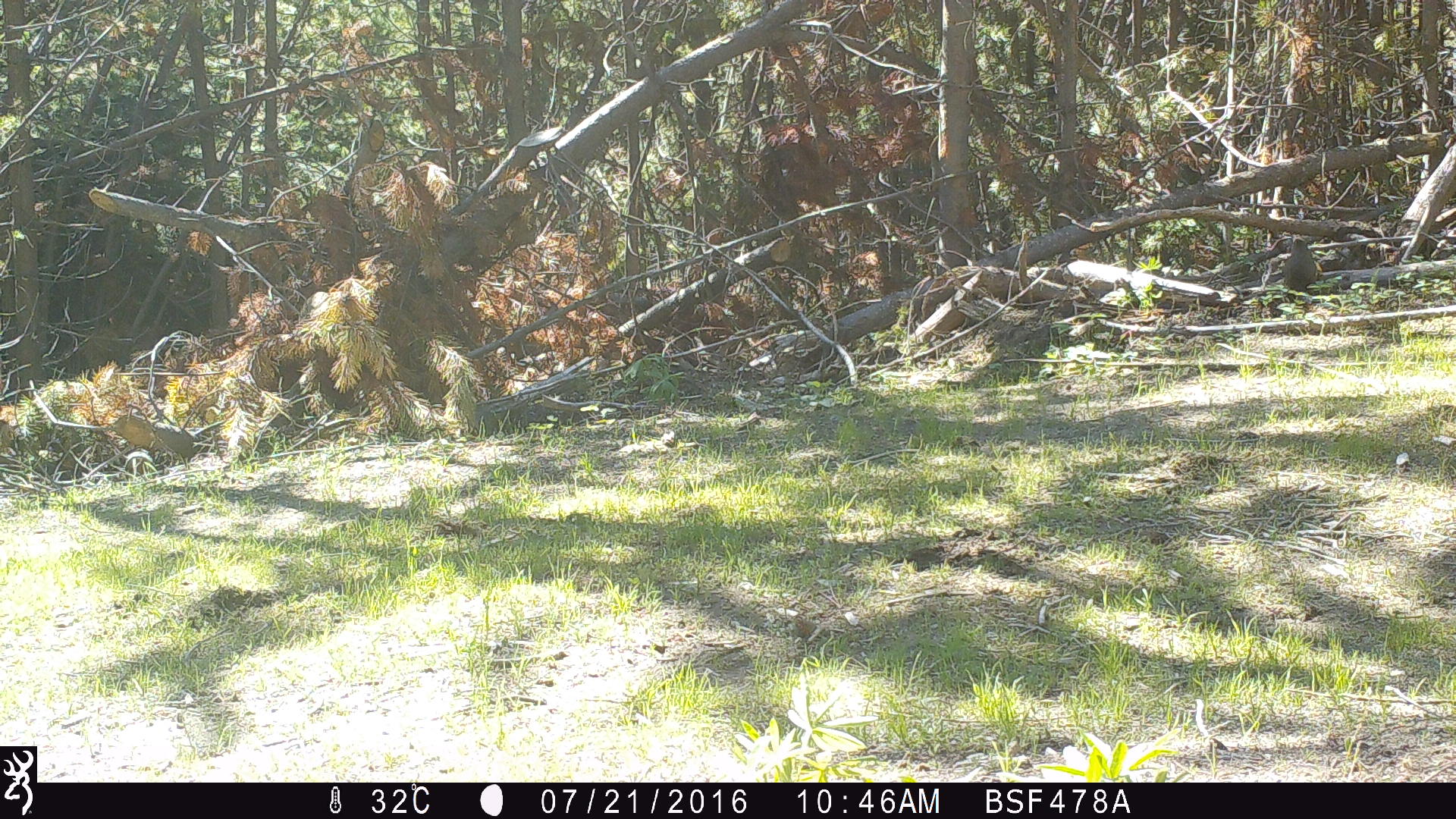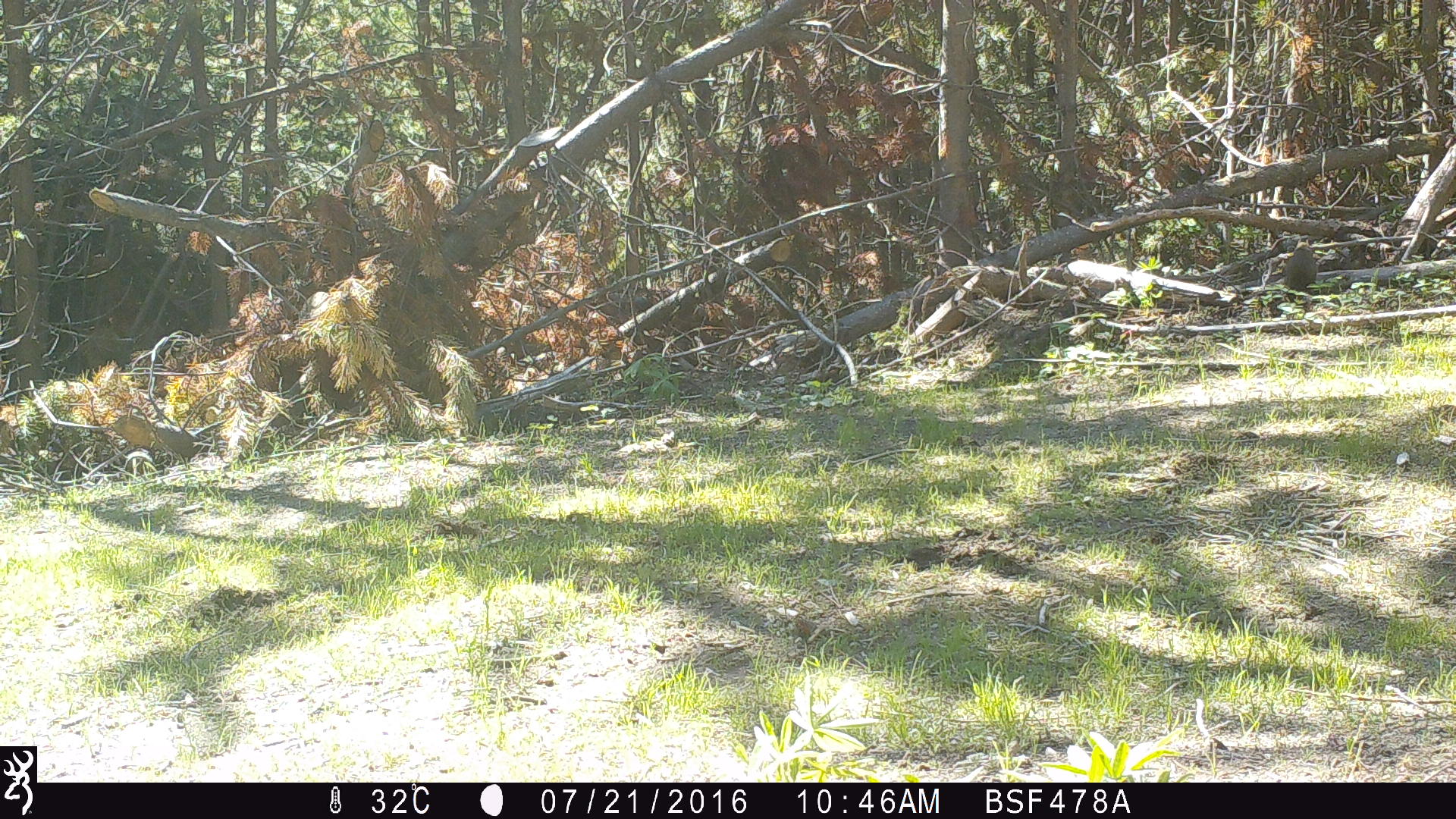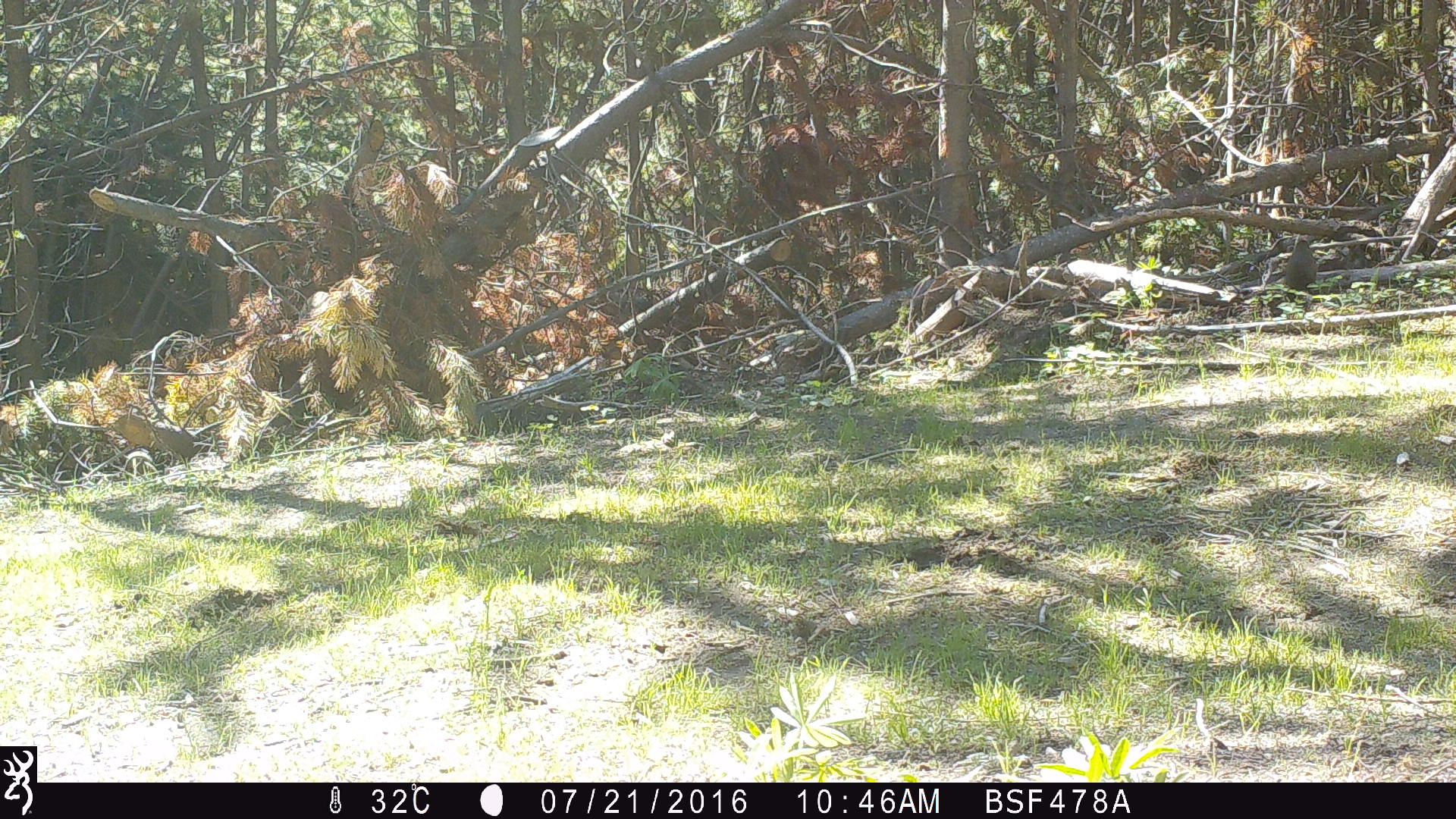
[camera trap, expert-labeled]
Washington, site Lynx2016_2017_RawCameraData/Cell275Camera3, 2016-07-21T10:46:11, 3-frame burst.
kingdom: Animalia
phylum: Chordata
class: Mammalia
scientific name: Mammalia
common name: small mammal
Small mammal (Mammalia). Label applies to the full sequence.